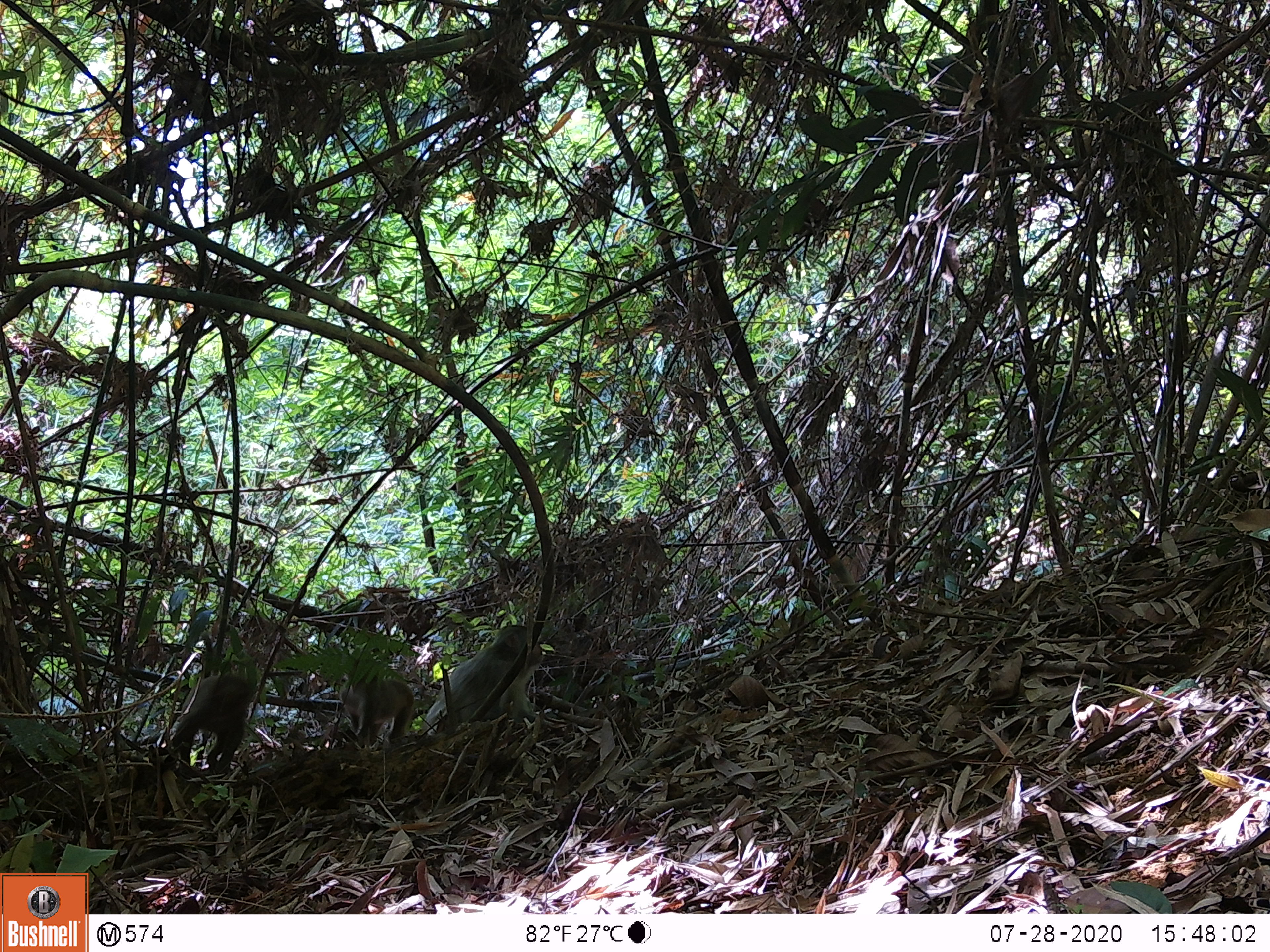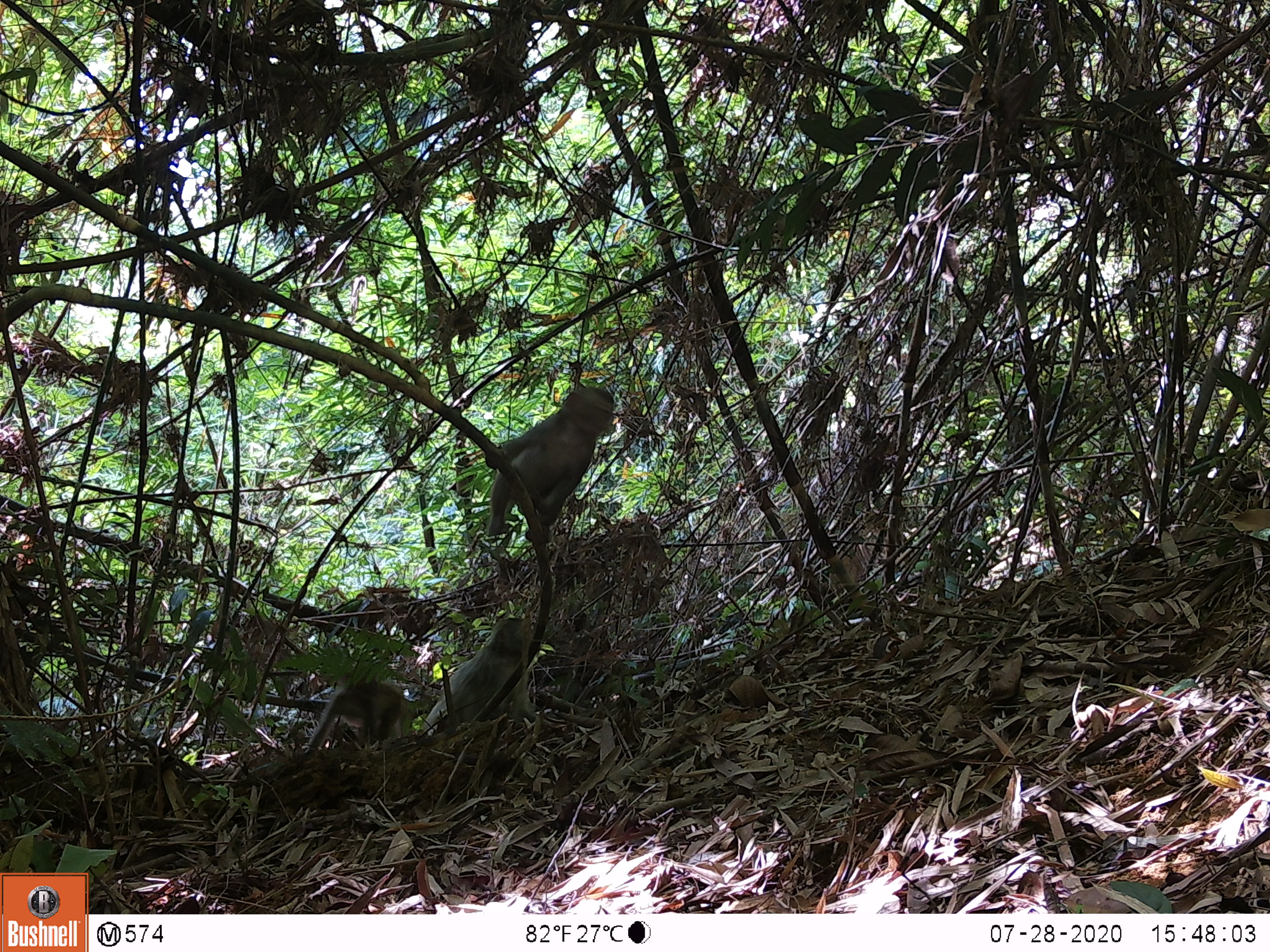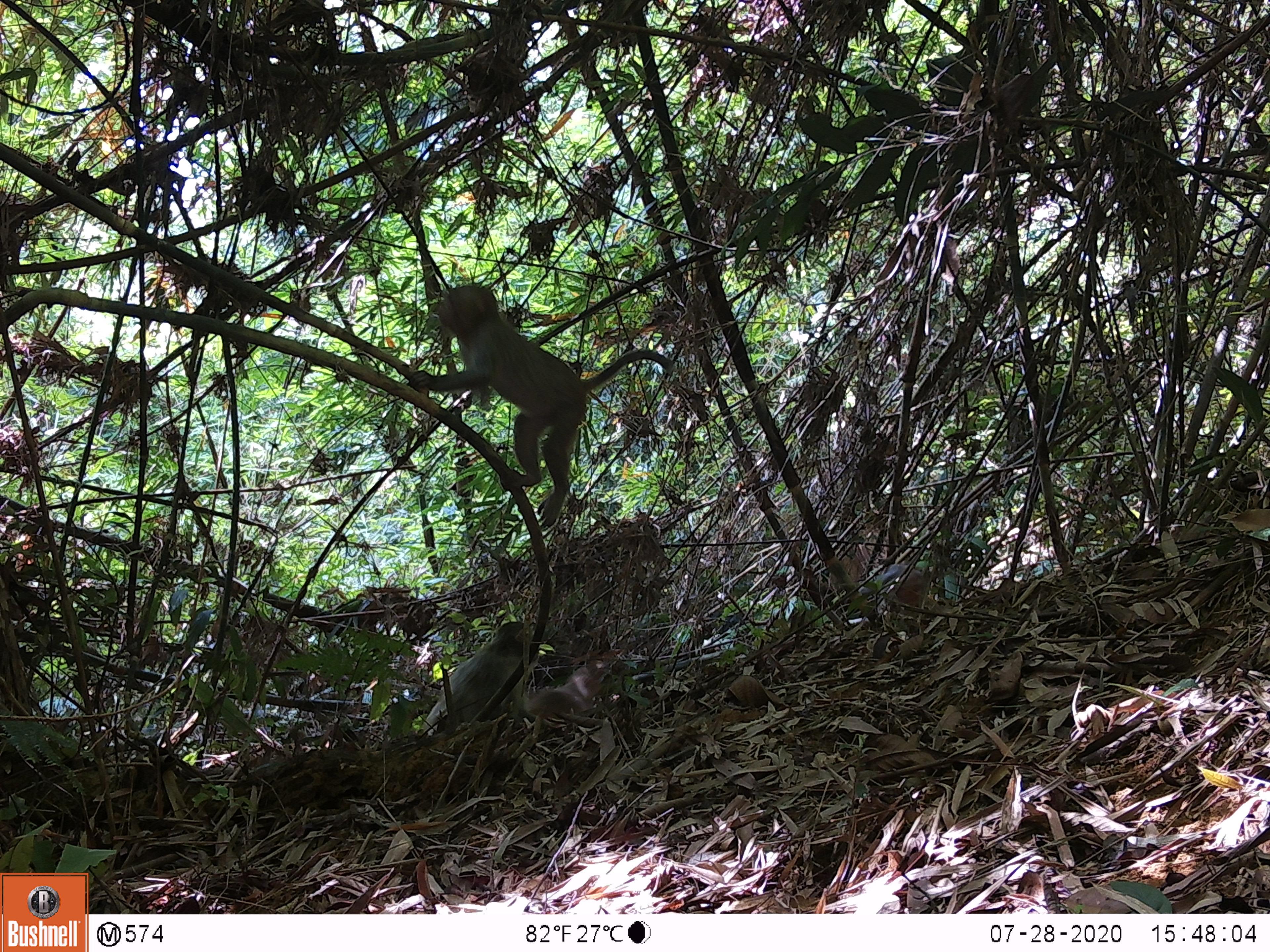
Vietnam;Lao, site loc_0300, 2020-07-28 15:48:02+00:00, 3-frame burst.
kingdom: Animalia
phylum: Chordata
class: Mammalia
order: Primates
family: Cercopithecidae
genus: Macaca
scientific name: Macaca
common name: macaques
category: assam or rhesus macaque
Assam or rhesus macaque (macaques) (Macaca). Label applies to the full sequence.